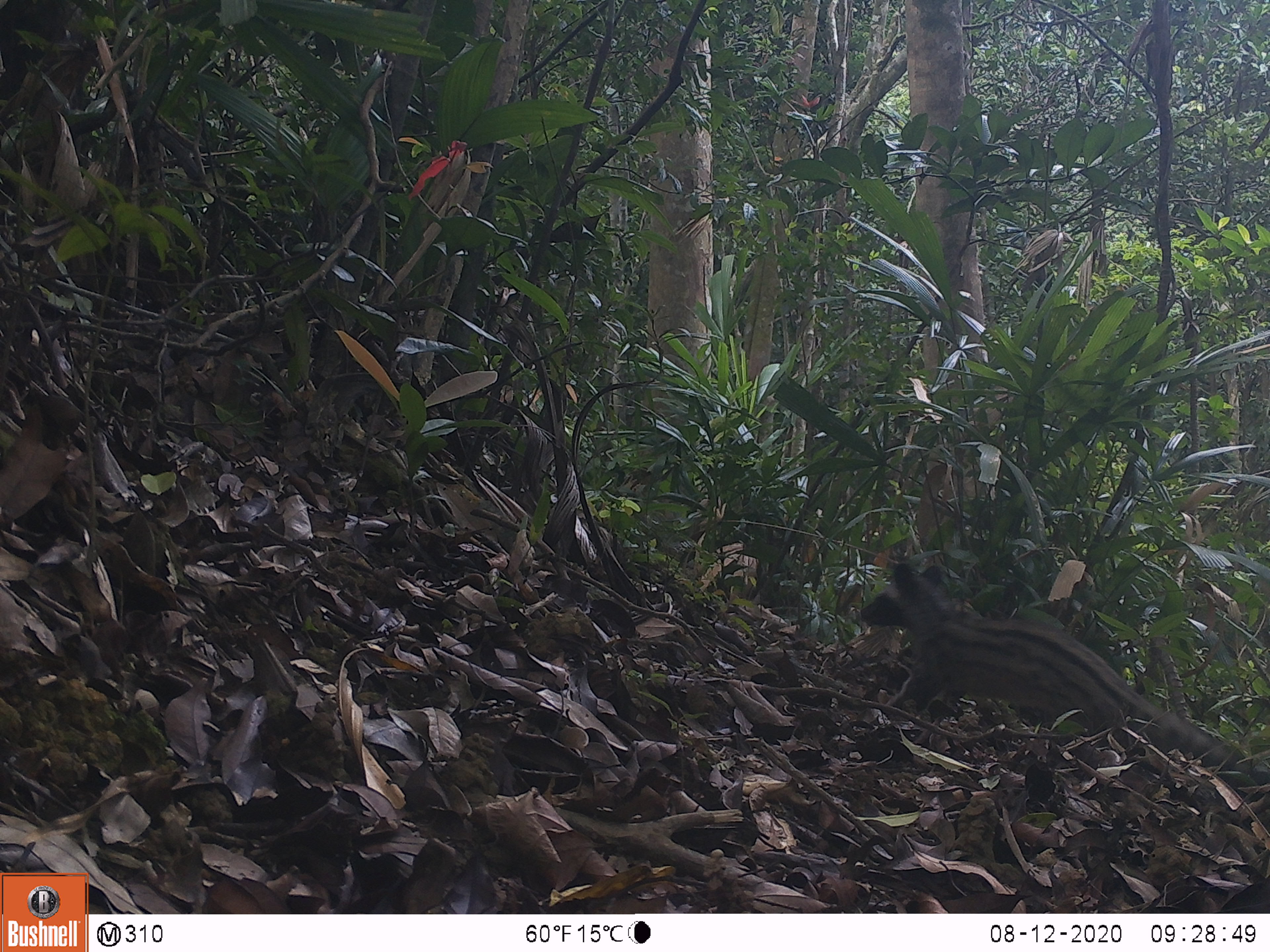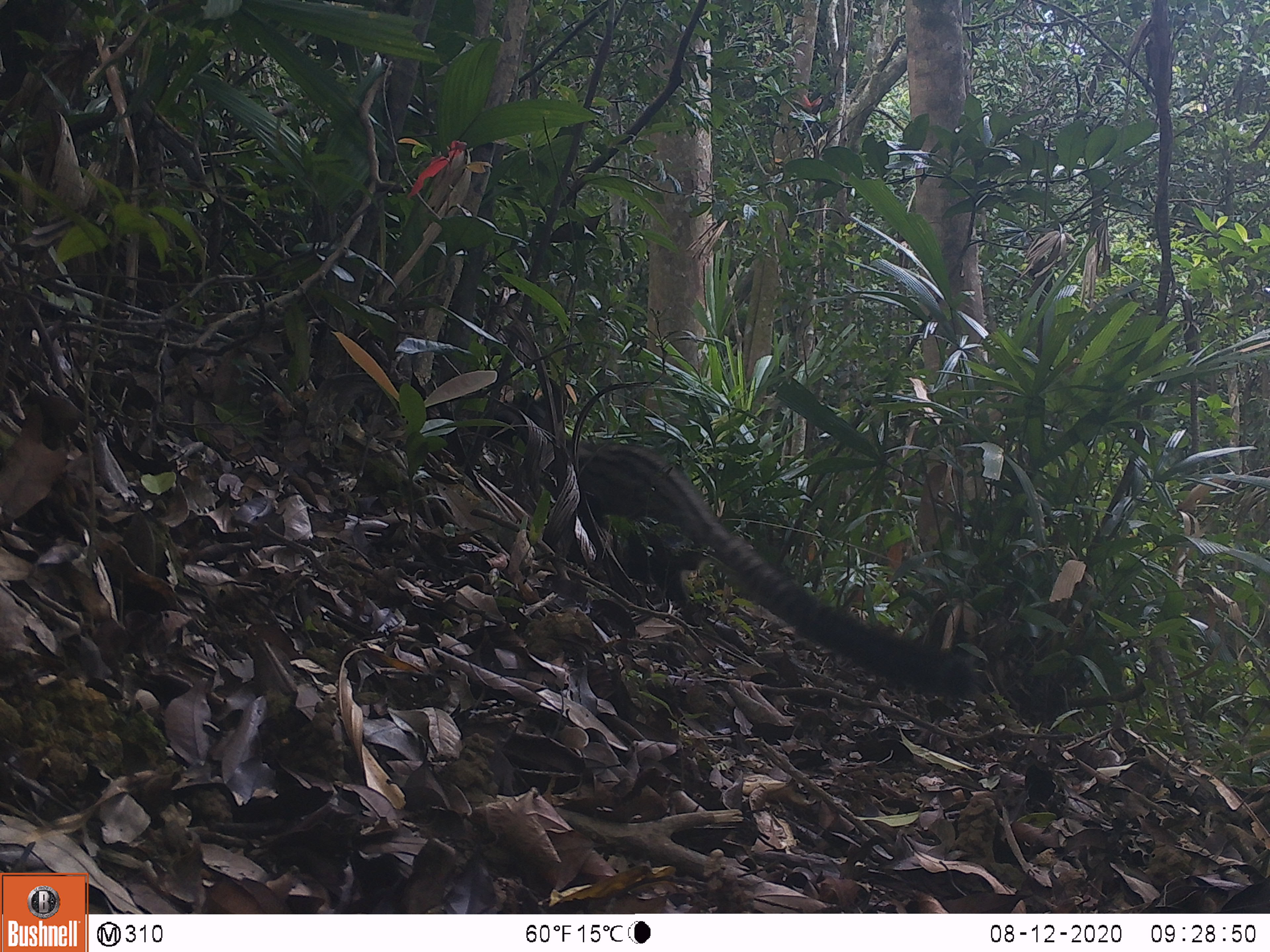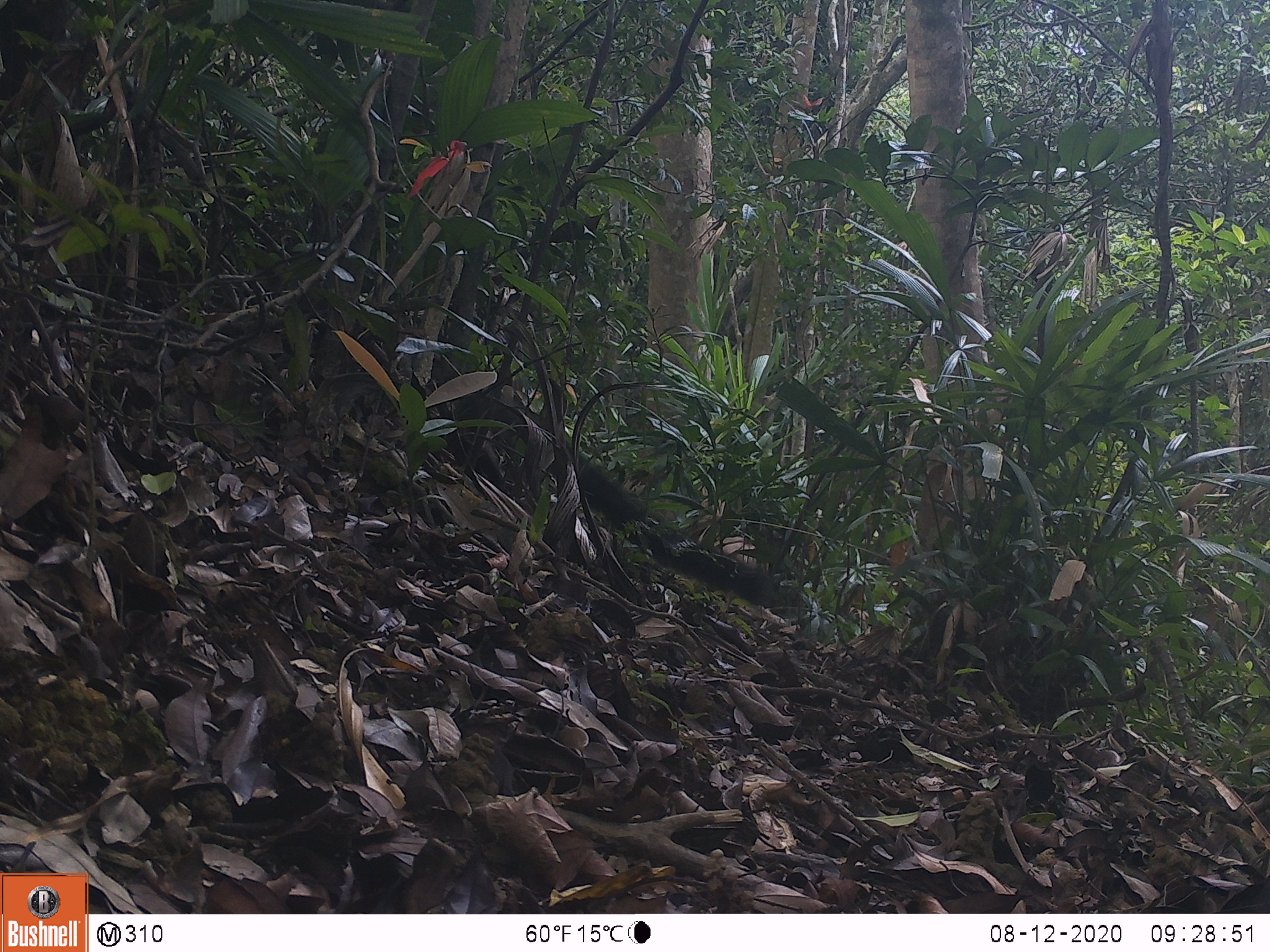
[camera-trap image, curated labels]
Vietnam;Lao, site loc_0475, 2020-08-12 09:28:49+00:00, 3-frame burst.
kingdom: Animalia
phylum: Chordata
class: Mammalia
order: Carnivora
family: Viverridae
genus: Paradoxurus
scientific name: Paradoxurus hermaphroditus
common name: common palm civet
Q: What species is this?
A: Common palm civet (Paradoxurus hermaphroditus).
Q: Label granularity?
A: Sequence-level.